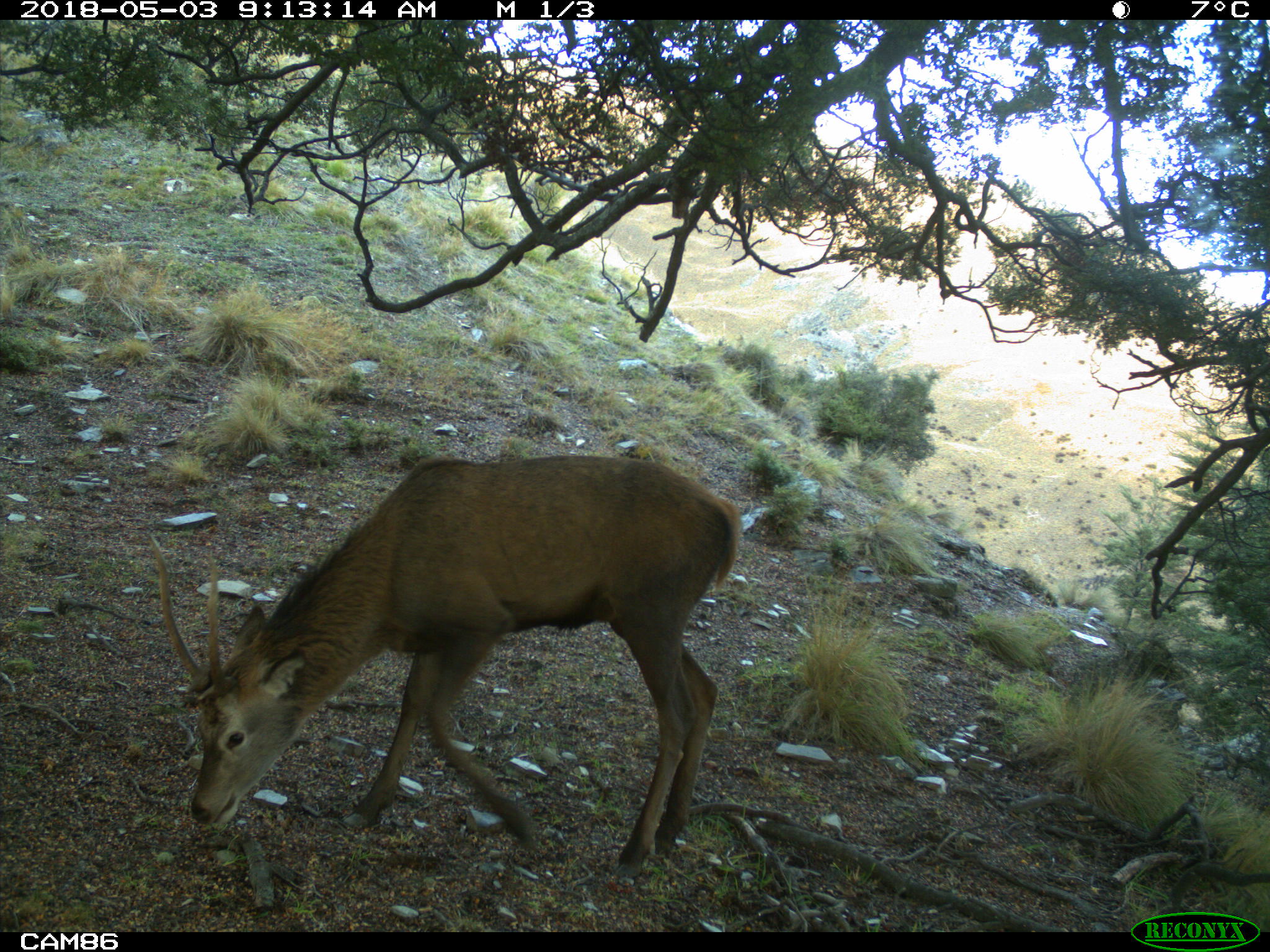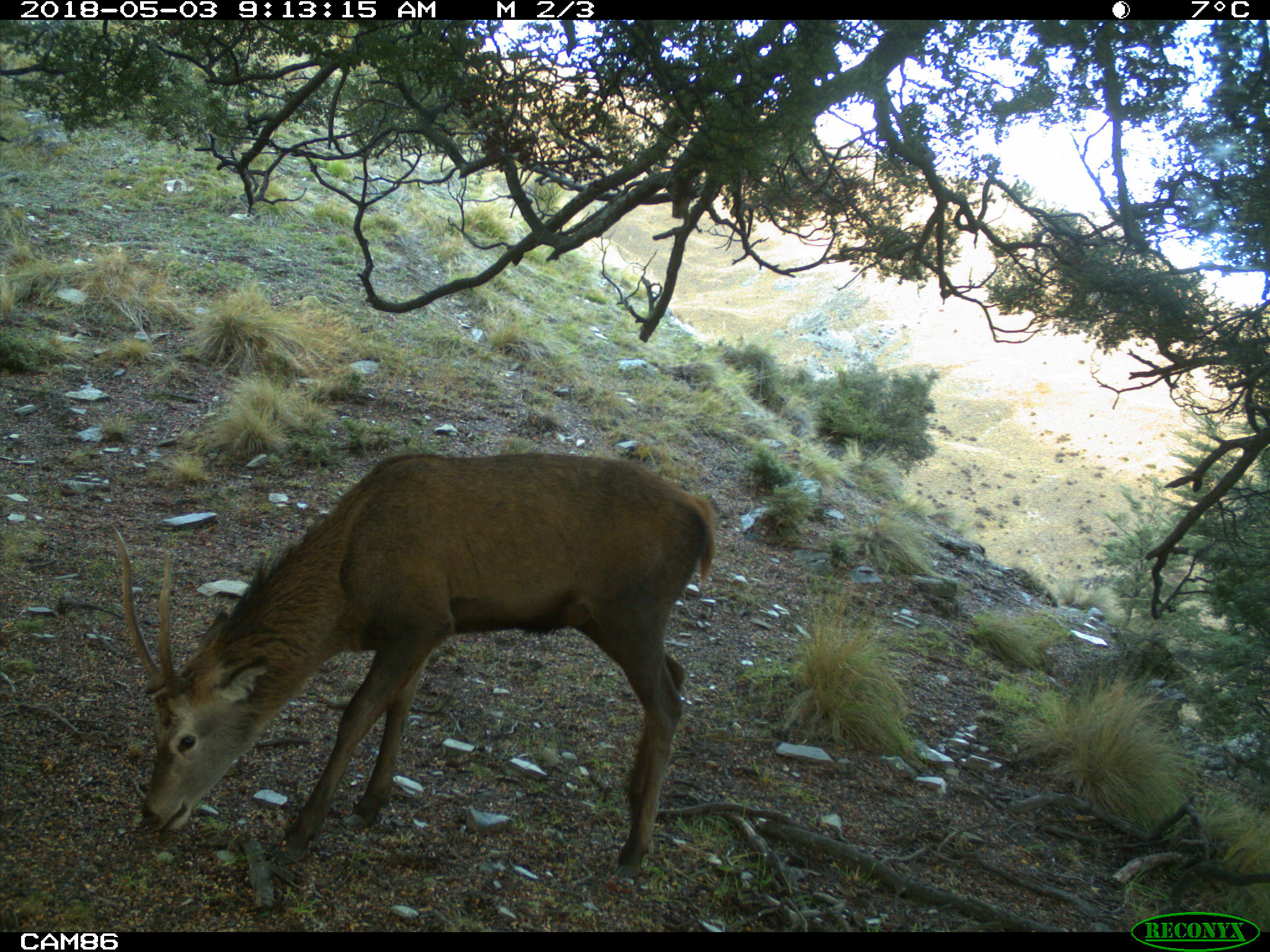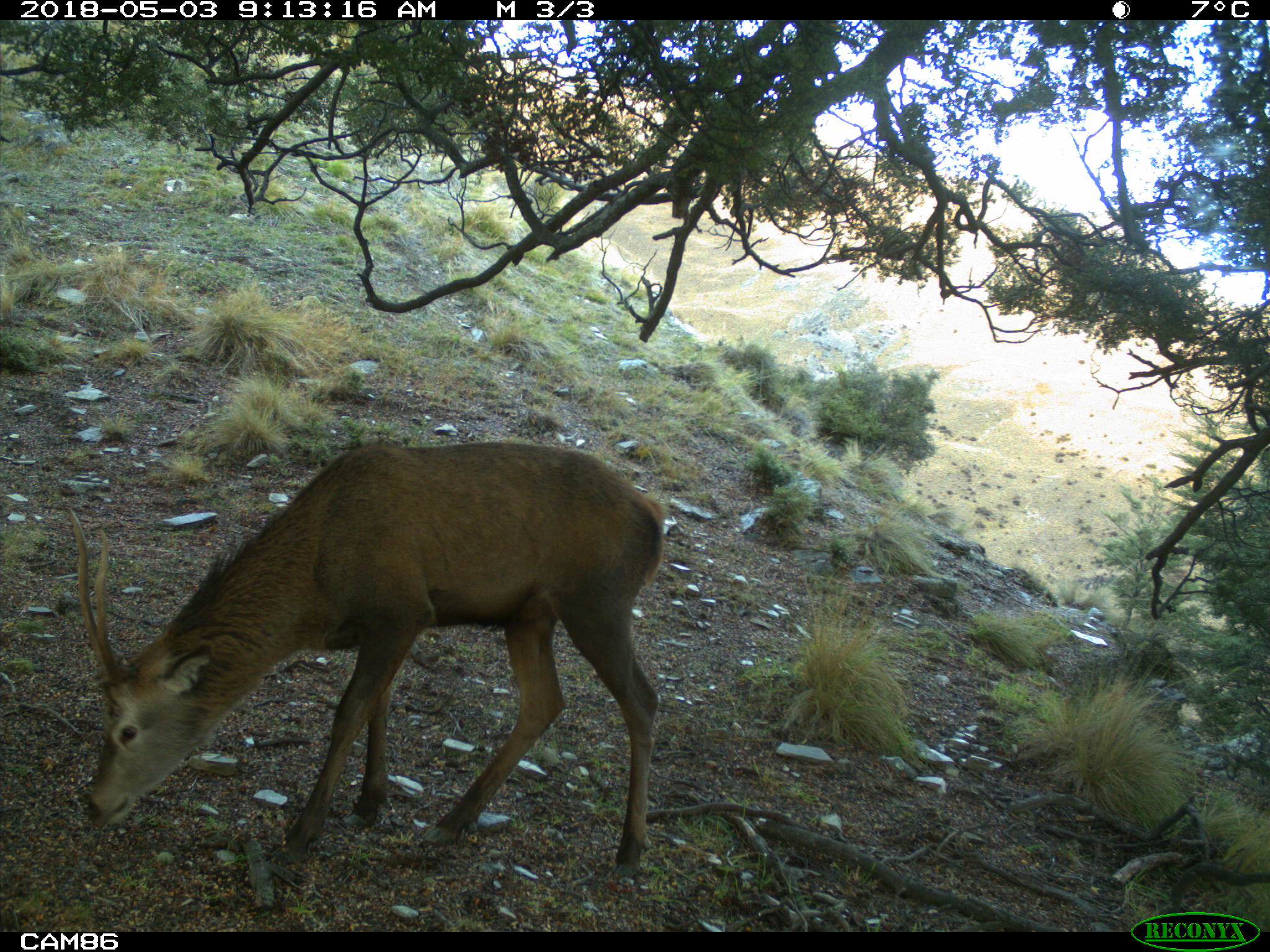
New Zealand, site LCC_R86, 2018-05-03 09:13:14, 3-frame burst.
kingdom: Animalia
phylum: Chordata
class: Mammalia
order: Artiodactyla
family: Cervidae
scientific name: Cervidae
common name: deer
Deer (Cervidae).